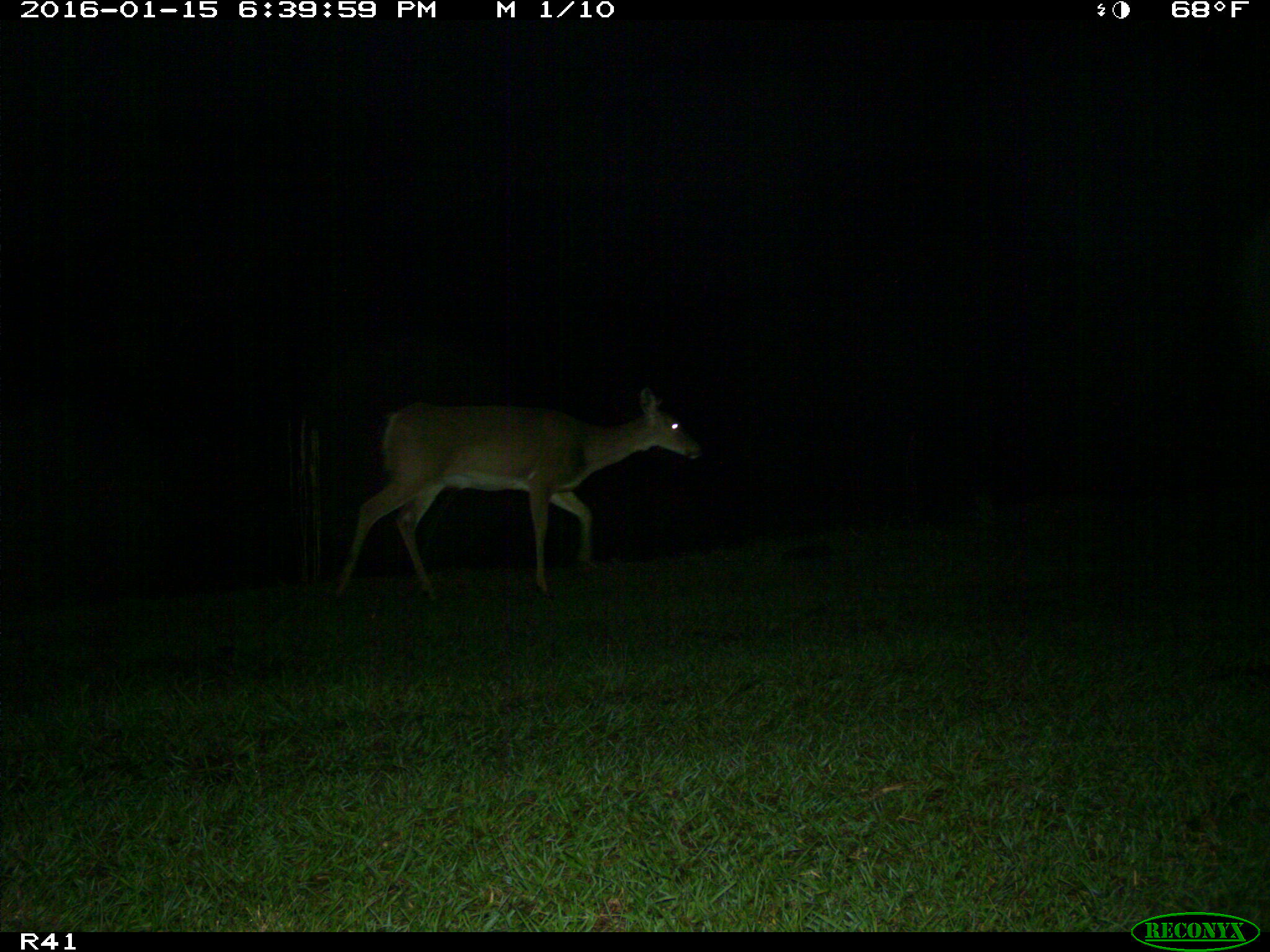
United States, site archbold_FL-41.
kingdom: Animalia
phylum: Chordata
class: Mammalia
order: Artiodactyla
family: Cervidae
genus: Odocoileus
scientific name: Odocoileus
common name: deer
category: unidentified deer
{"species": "unidentified deer (deer) (Odocoileus)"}